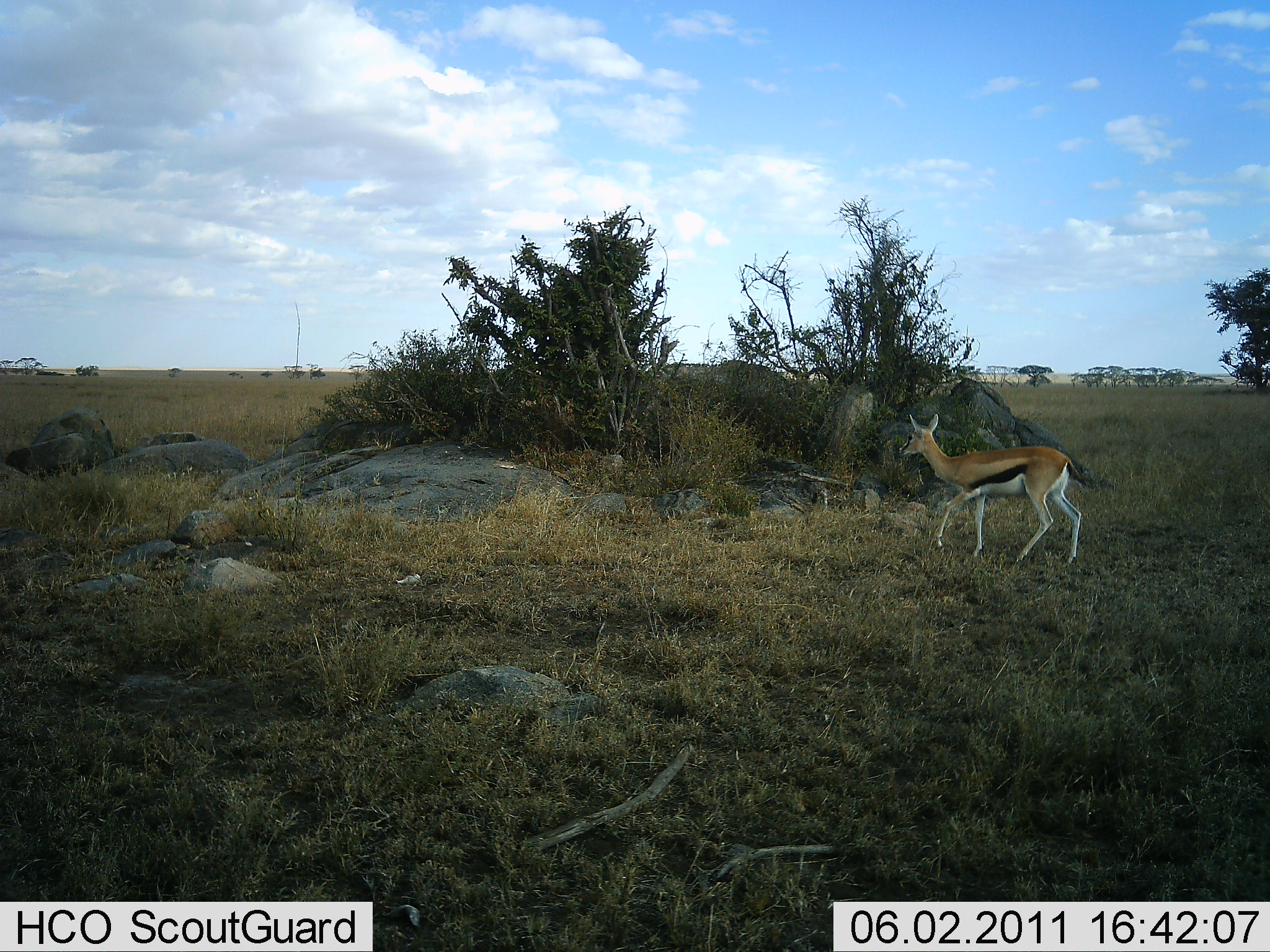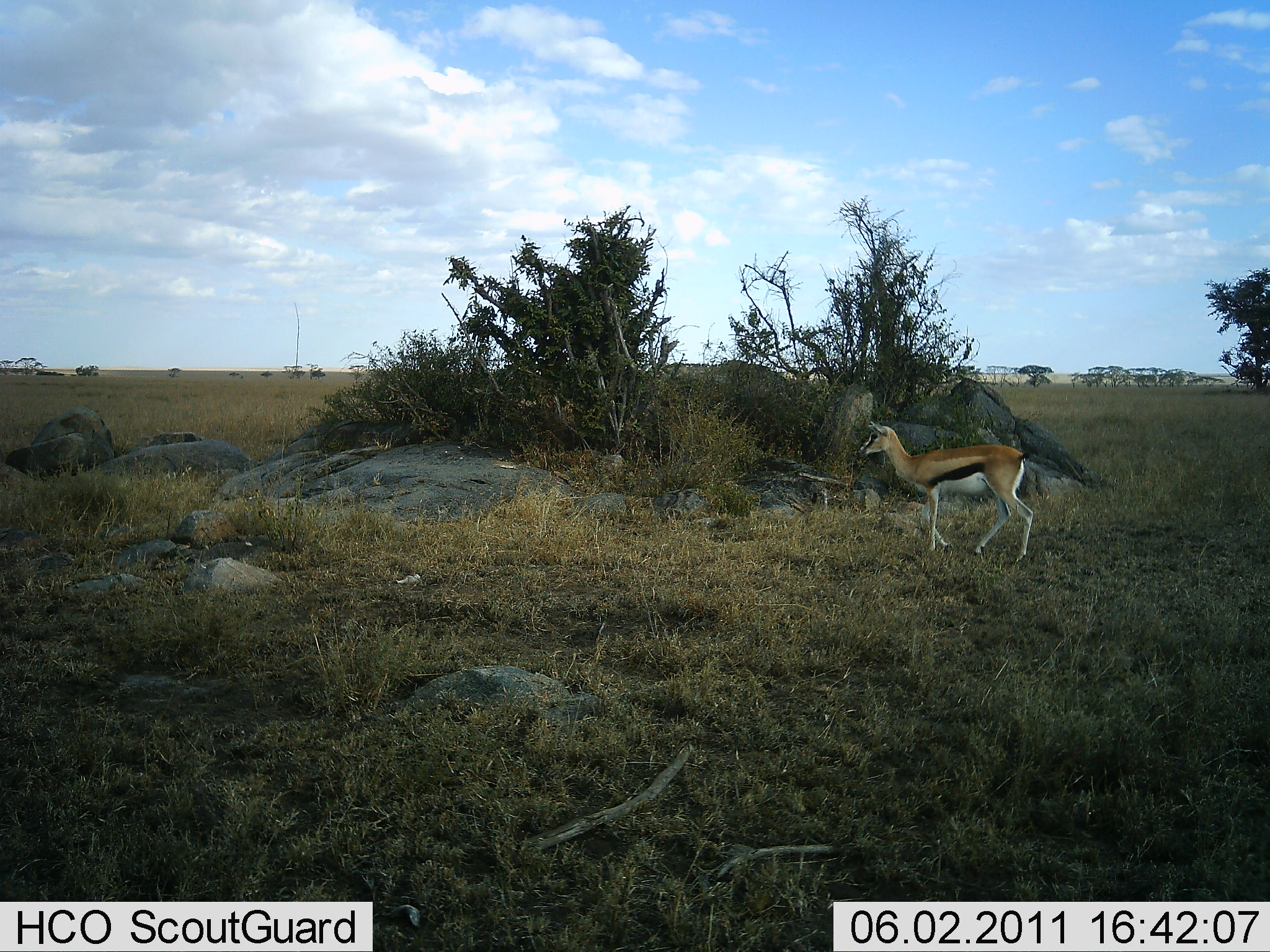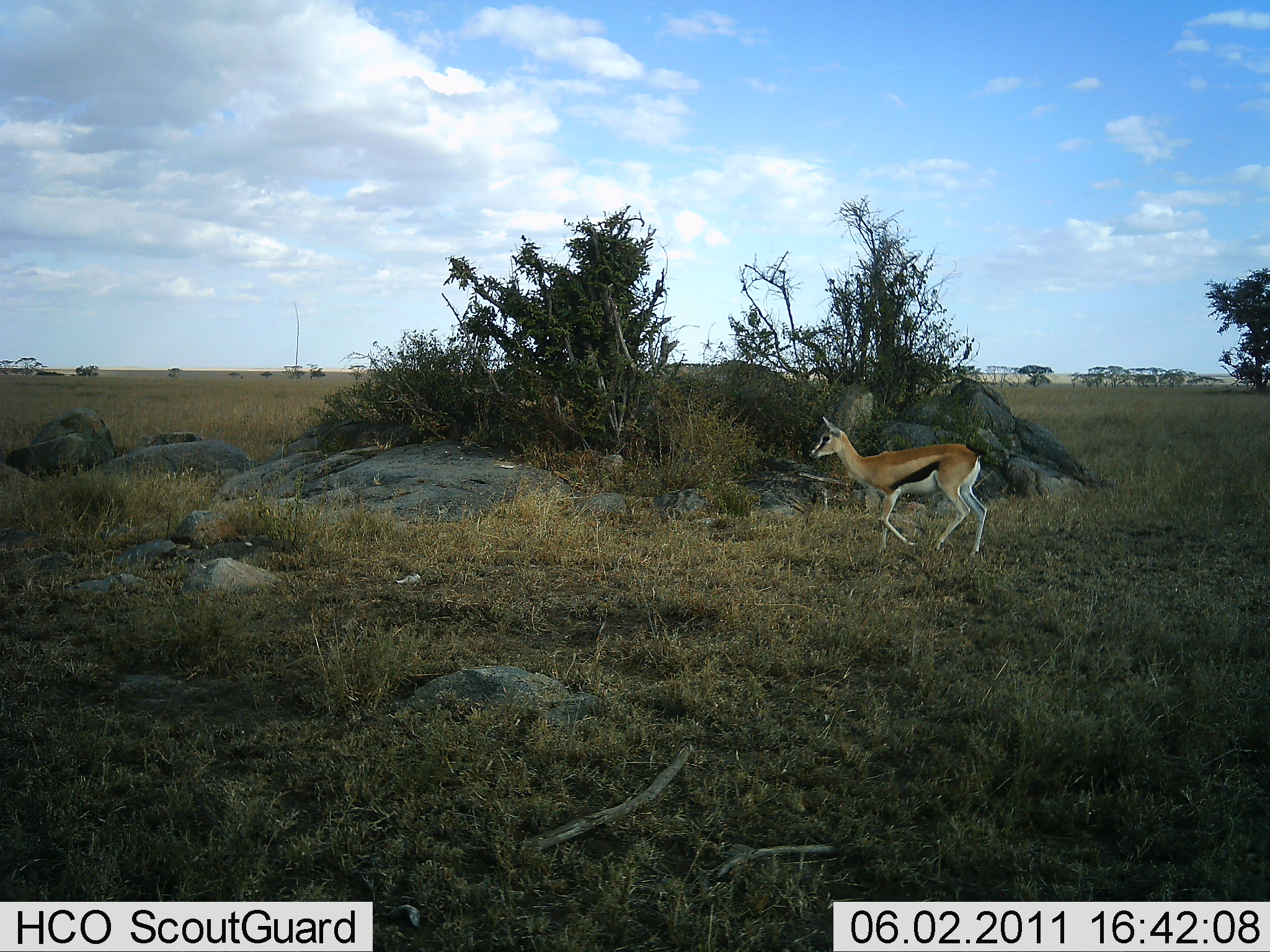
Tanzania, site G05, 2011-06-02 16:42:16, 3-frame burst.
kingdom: Animalia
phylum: Chordata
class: Mammalia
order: Artiodactyla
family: Bovidae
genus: Eudorcas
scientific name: Eudorcas thomsonii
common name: thomson's gazelle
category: gazellethomsons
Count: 1.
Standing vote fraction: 0%.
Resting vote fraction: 0%.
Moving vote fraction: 100%.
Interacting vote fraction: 0%.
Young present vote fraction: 0%.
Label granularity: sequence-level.